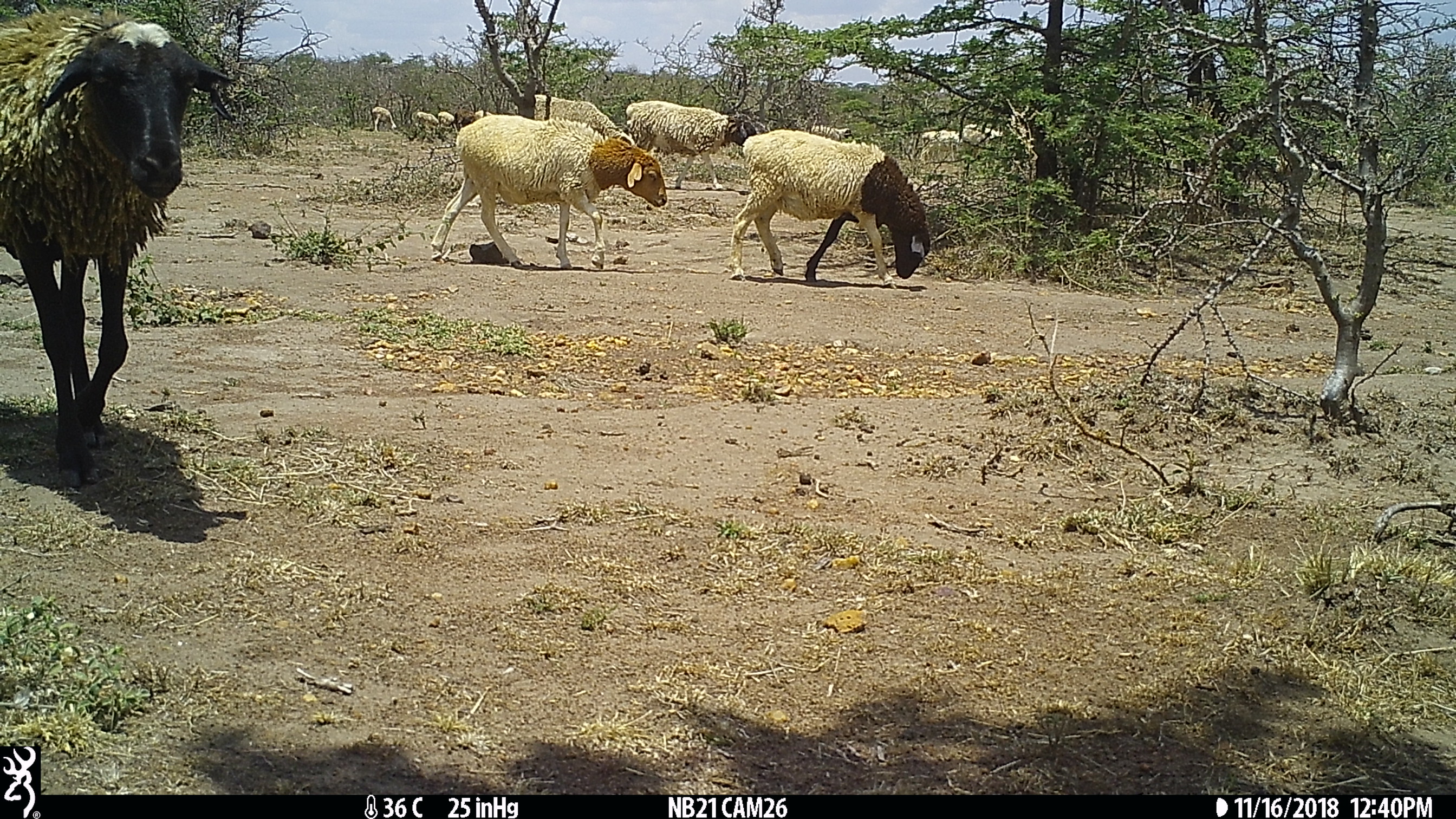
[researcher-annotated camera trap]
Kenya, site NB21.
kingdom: Animalia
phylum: Chordata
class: Mammalia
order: Artiodactyla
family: Bovidae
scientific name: Bovidae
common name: sheep or goat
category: shoat